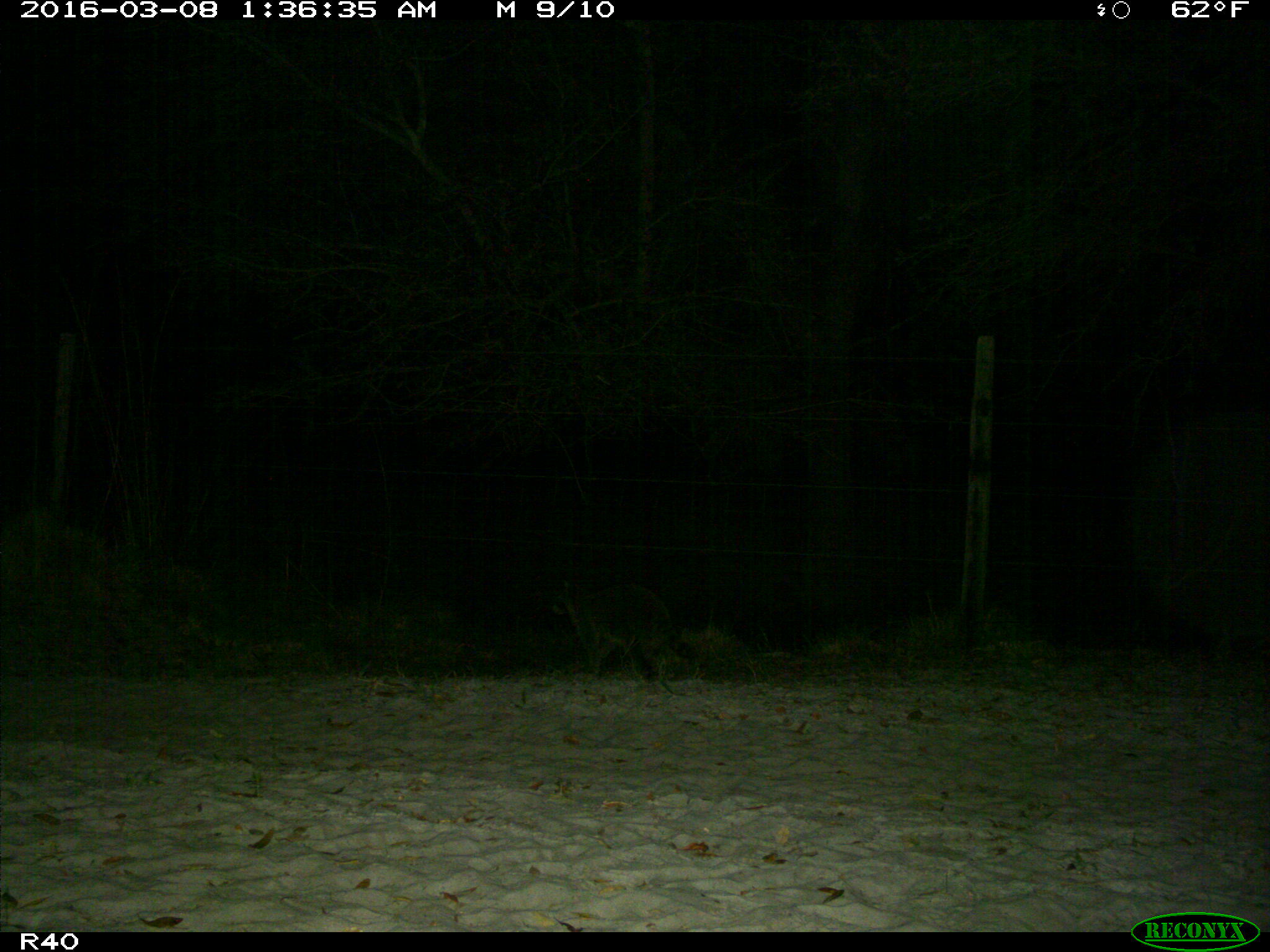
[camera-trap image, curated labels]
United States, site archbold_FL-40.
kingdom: Animalia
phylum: Chordata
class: Mammalia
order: Carnivora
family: Procyonidae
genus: Procyon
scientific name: Procyon lotor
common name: common raccoon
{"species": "Procyon lotor (common raccoon)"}